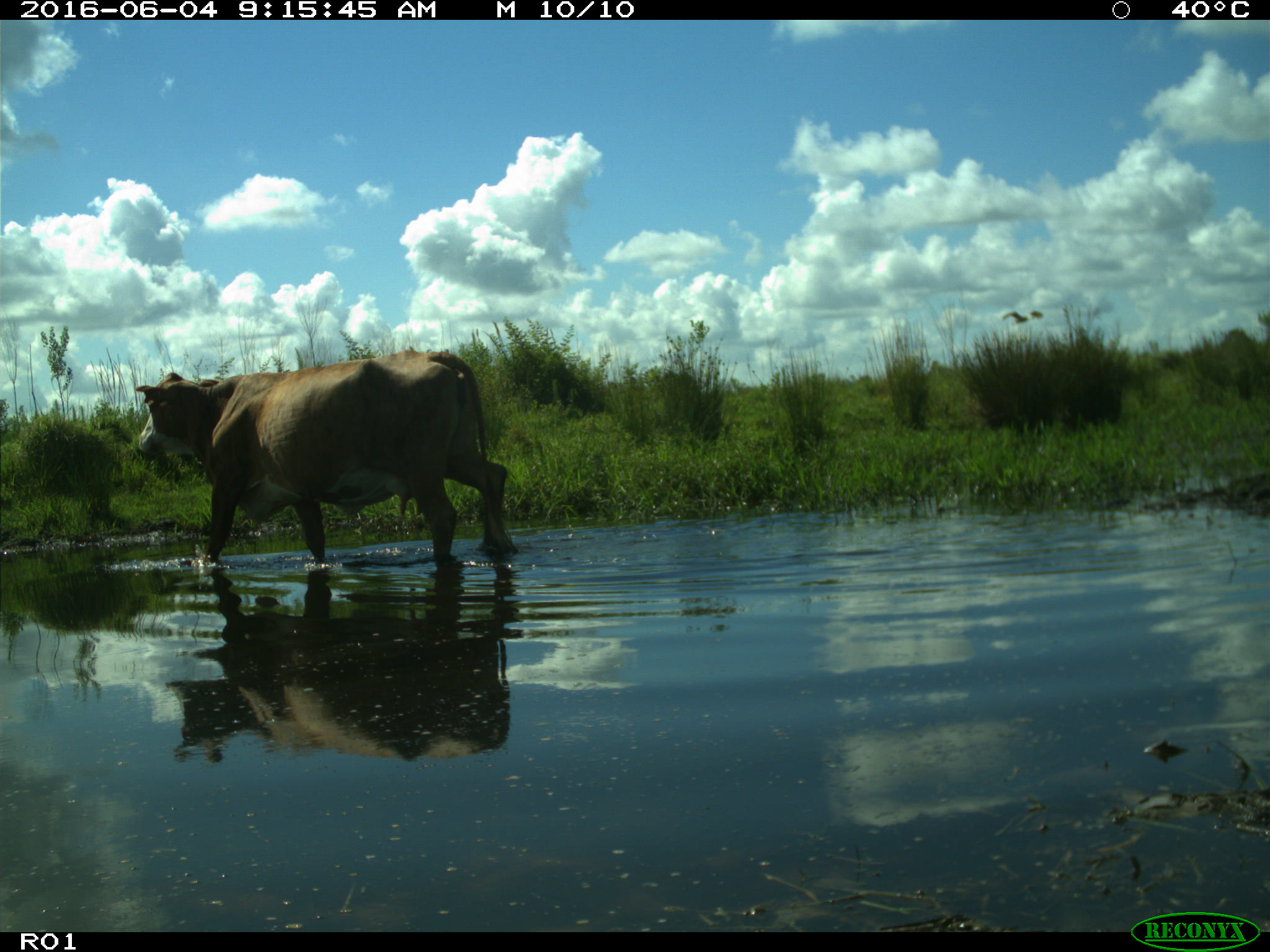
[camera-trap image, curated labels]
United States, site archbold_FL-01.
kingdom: Animalia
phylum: Chordata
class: Mammalia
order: Artiodactyla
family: Bovidae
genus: Bos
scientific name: Bos taurus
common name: domestic cow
Bos taurus (domestic cow).